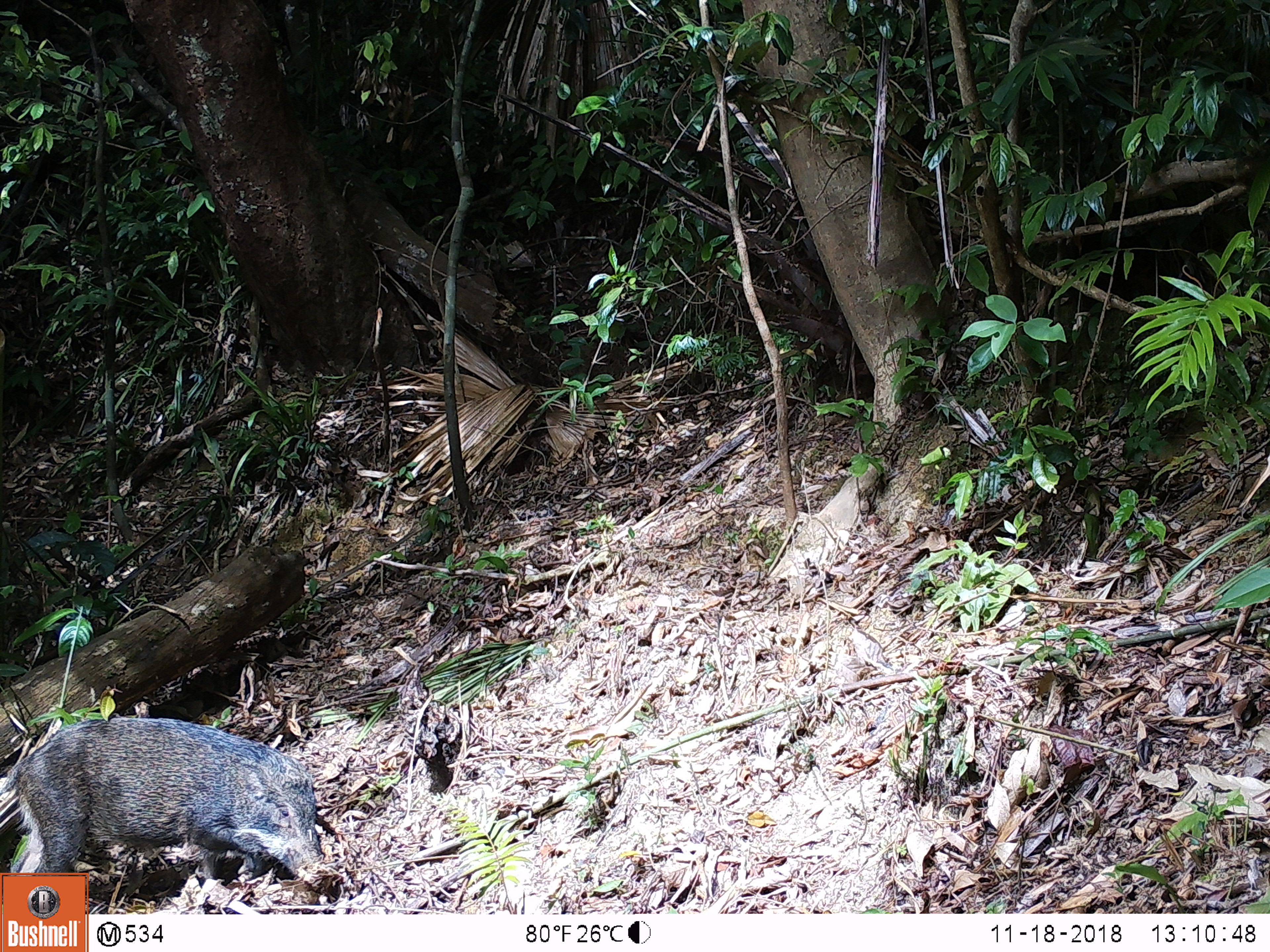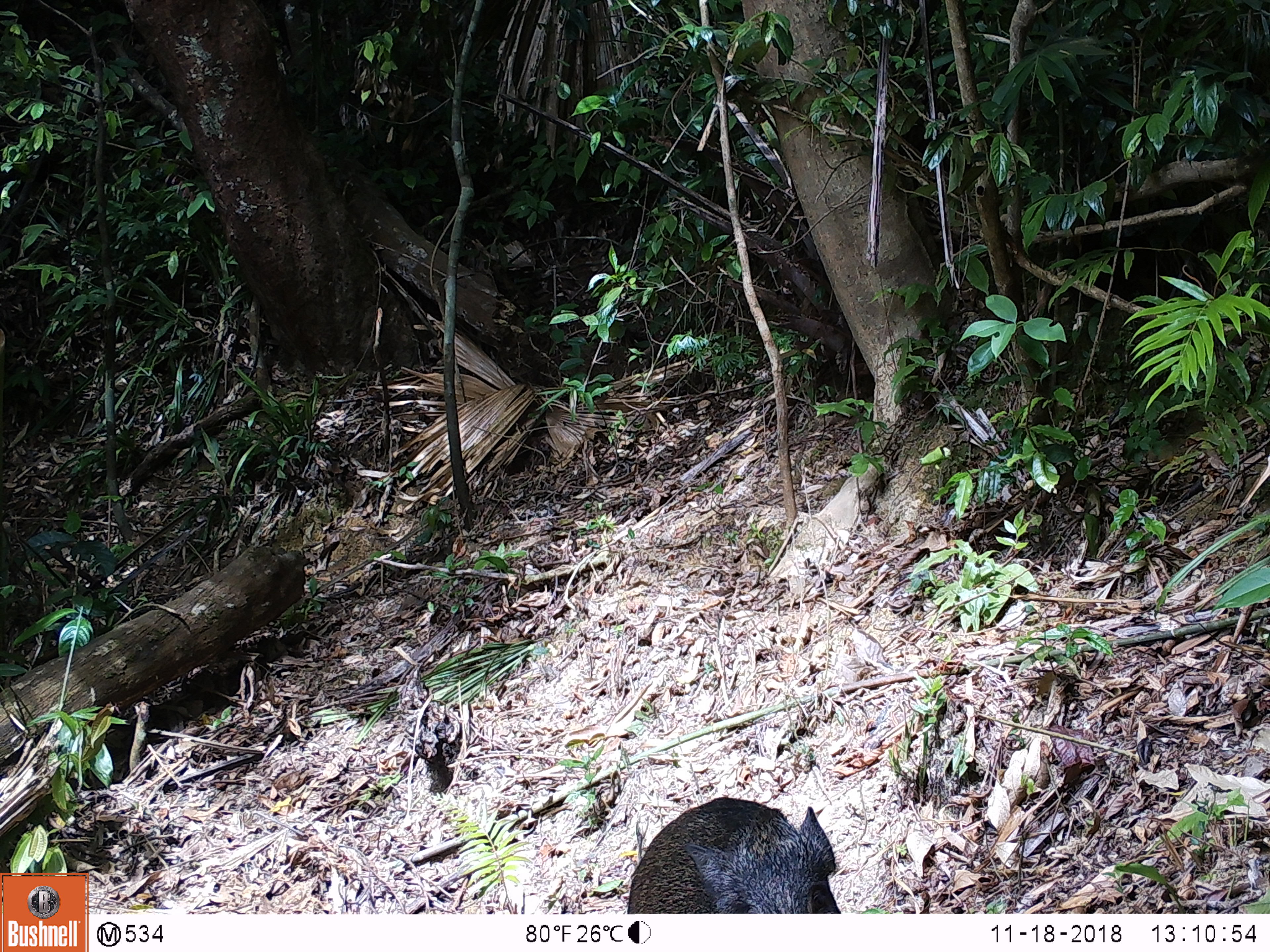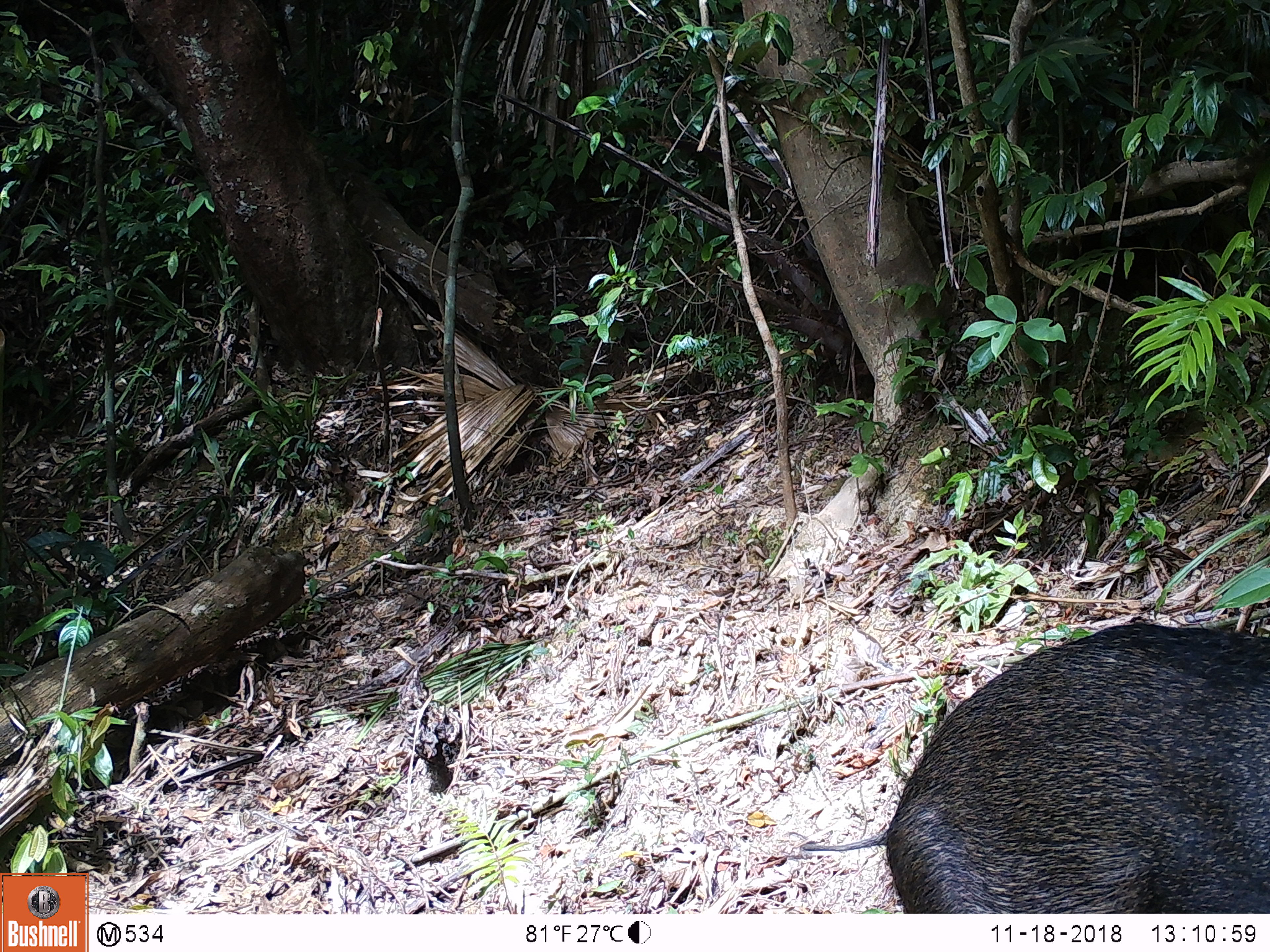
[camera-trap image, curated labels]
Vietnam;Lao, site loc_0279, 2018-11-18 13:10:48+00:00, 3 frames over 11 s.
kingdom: Animalia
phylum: Chordata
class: Mammalia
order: Artiodactyla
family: Suidae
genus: Sus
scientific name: Sus scrofa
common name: eurasian wild pig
Eurasian wild pig (Sus scrofa). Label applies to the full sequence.